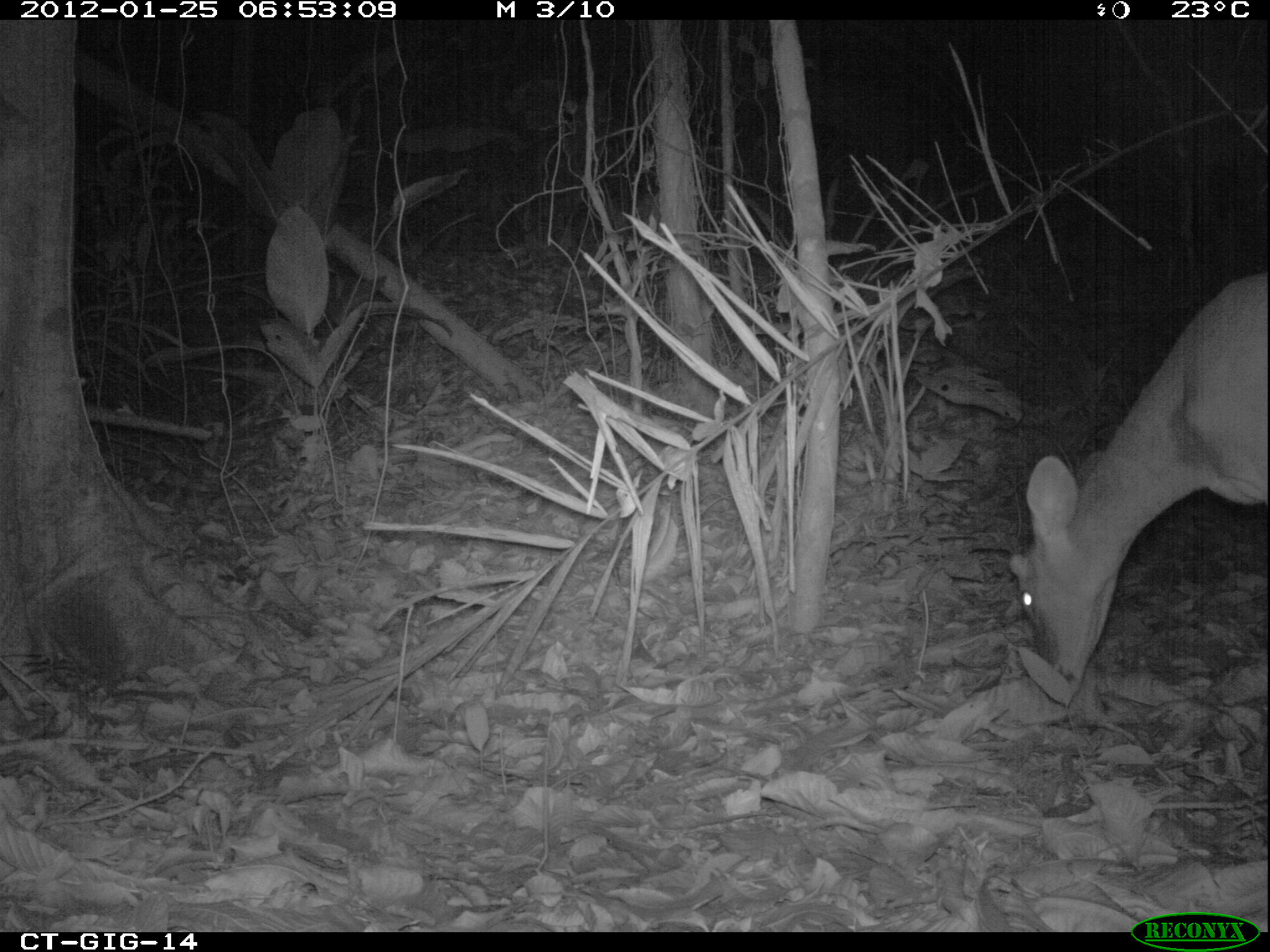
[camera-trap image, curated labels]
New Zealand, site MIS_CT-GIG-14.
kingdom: Animalia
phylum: Chordata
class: Mammalia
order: Artiodactyla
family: Cervidae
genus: Odocoileus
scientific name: Odocoileus virginianus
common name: white-tailed deer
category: white tailed deer